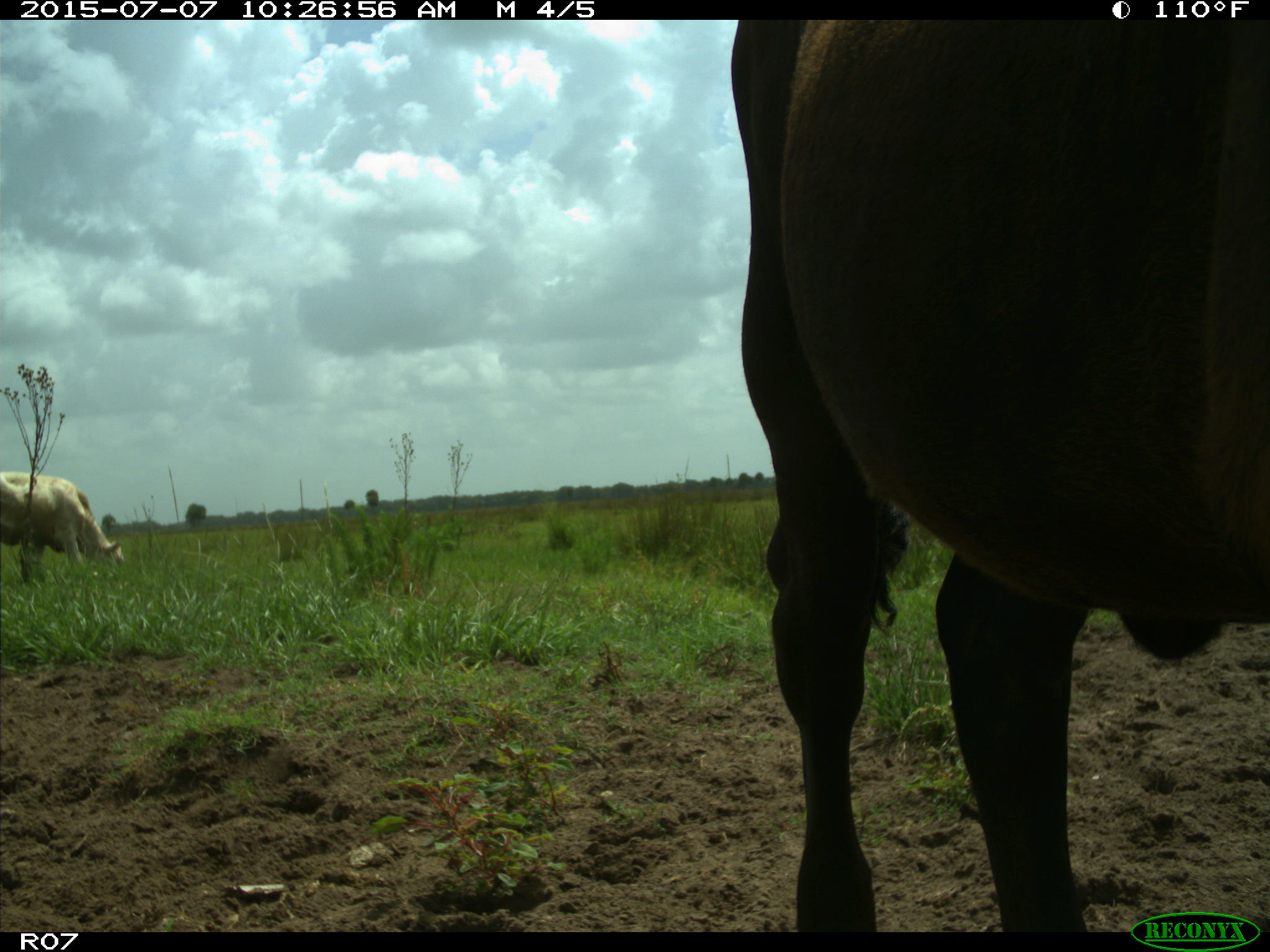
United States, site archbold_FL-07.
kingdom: Animalia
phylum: Chordata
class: Mammalia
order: Artiodactyla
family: Bovidae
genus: Bos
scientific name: Bos taurus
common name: domestic cow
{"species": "Bos taurus (domestic cow)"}